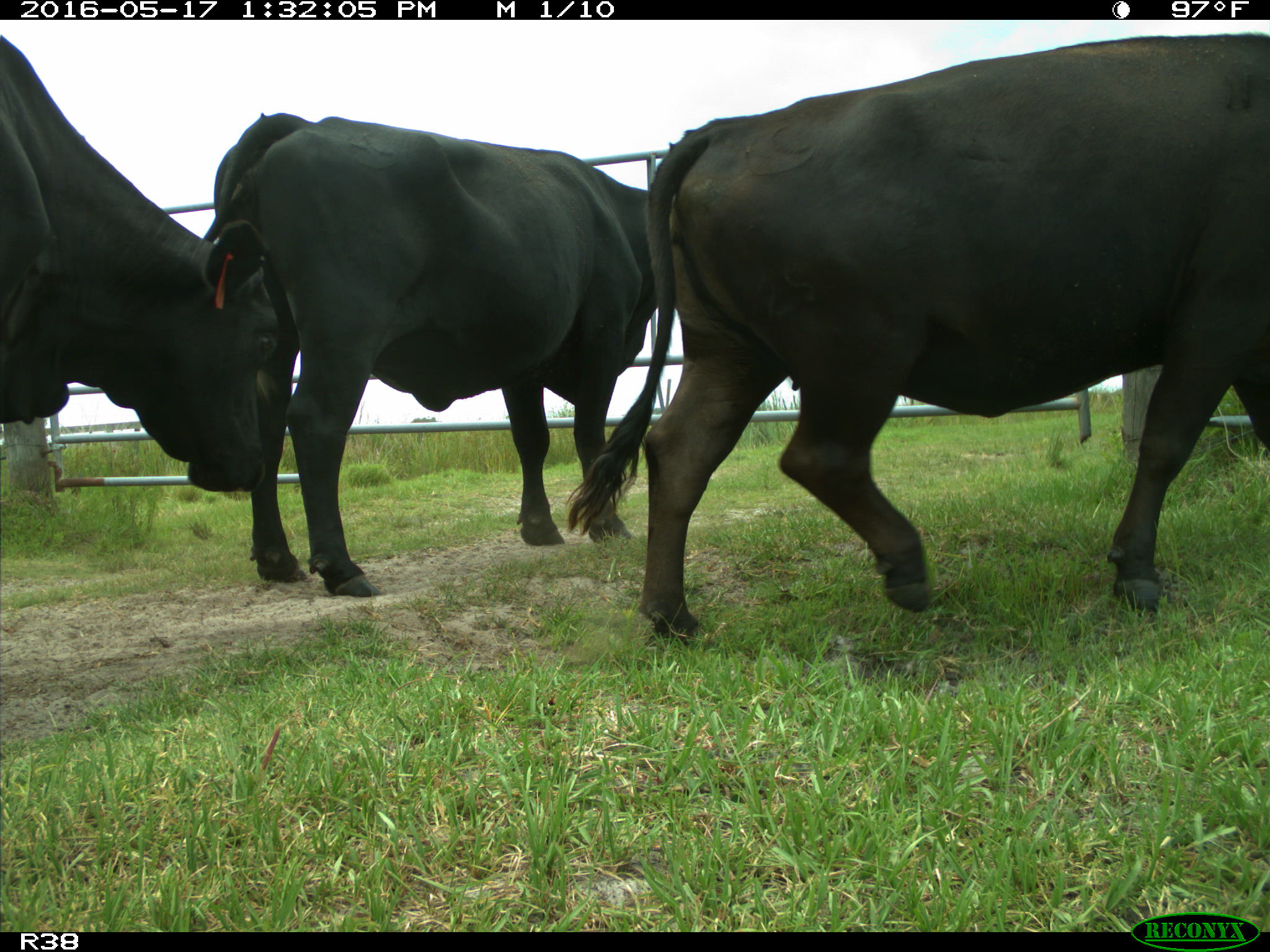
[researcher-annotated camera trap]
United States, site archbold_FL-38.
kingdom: Animalia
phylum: Chordata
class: Mammalia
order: Artiodactyla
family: Bovidae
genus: Bos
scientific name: Bos taurus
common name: domestic cow